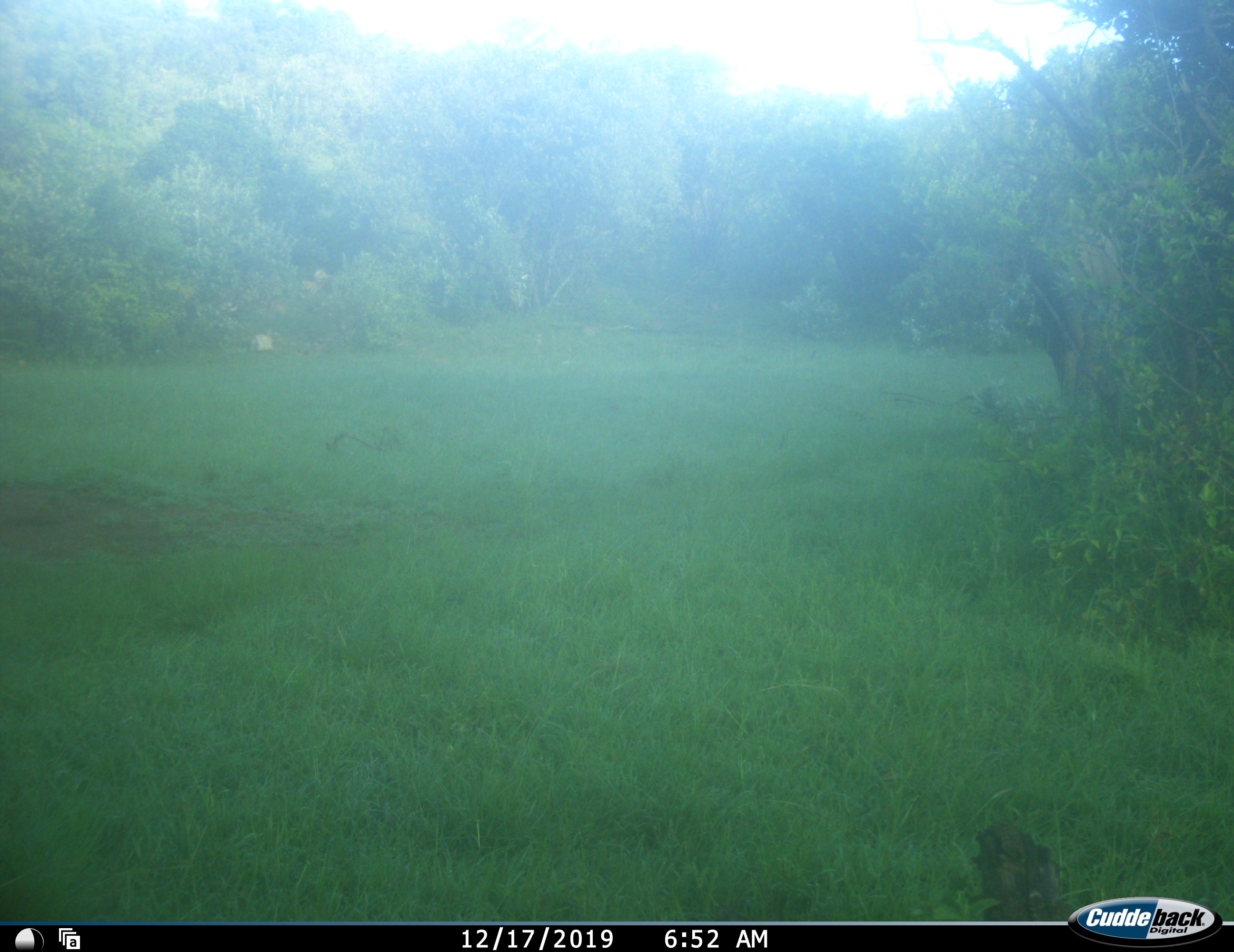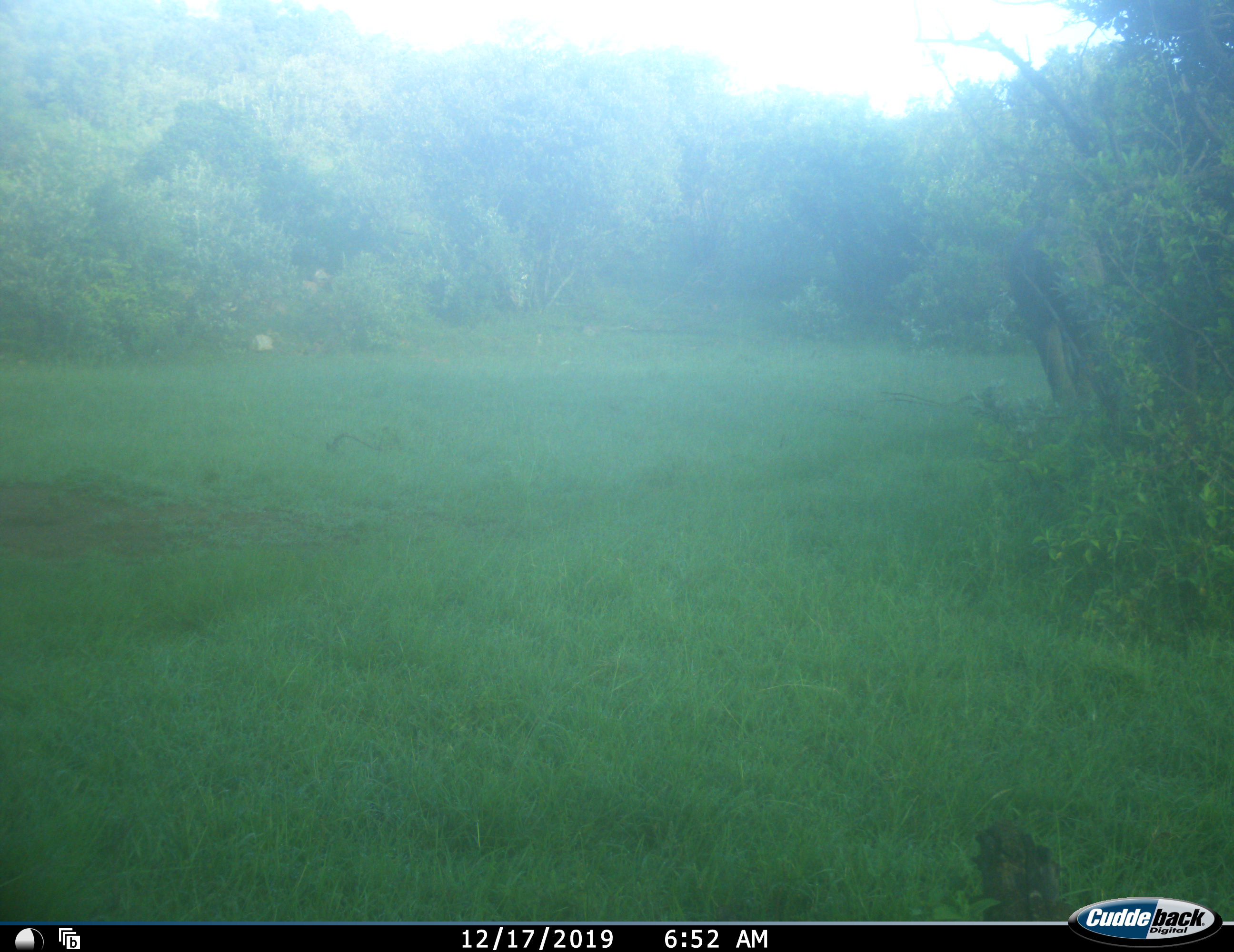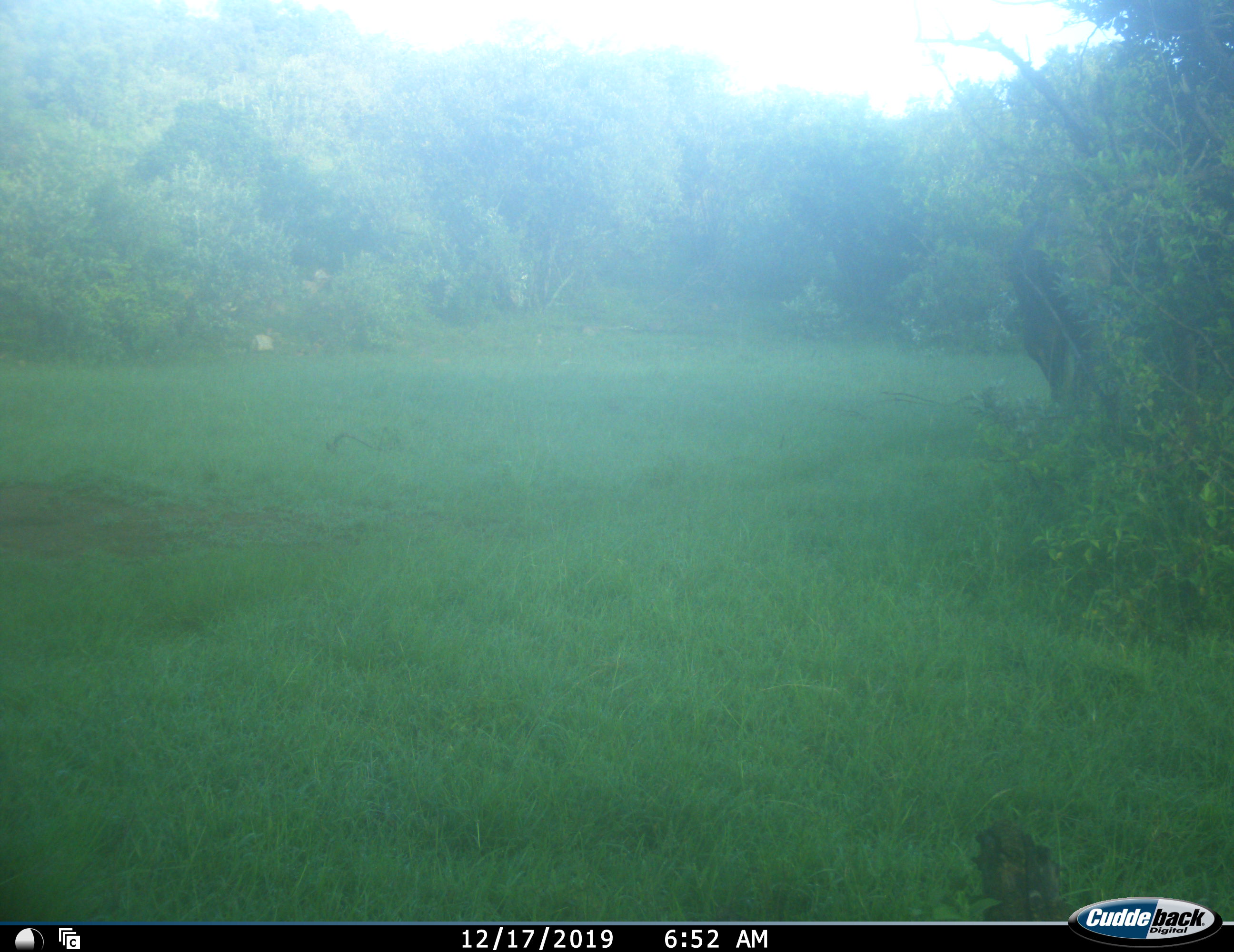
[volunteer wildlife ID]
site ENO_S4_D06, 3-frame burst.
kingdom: Animalia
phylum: Chordata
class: Mammalia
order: Proboscidea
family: Elephantidae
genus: Loxodonta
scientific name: Loxodonta africana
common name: african bush elephant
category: elephant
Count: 1.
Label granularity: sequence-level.